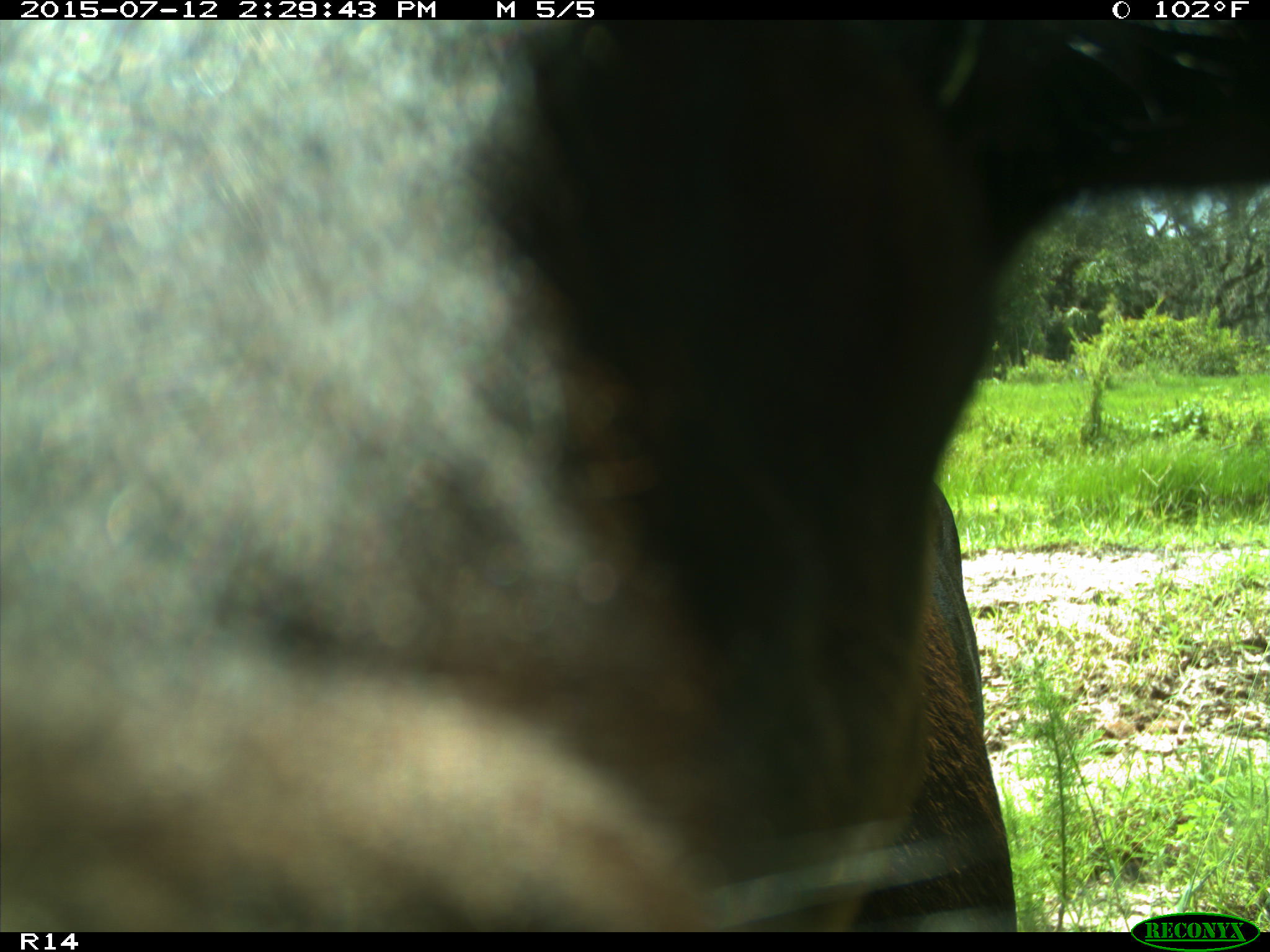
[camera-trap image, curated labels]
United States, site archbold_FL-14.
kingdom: Animalia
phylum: Chordata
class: Mammalia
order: Artiodactyla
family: Bovidae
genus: Bos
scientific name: Bos taurus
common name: domestic cow